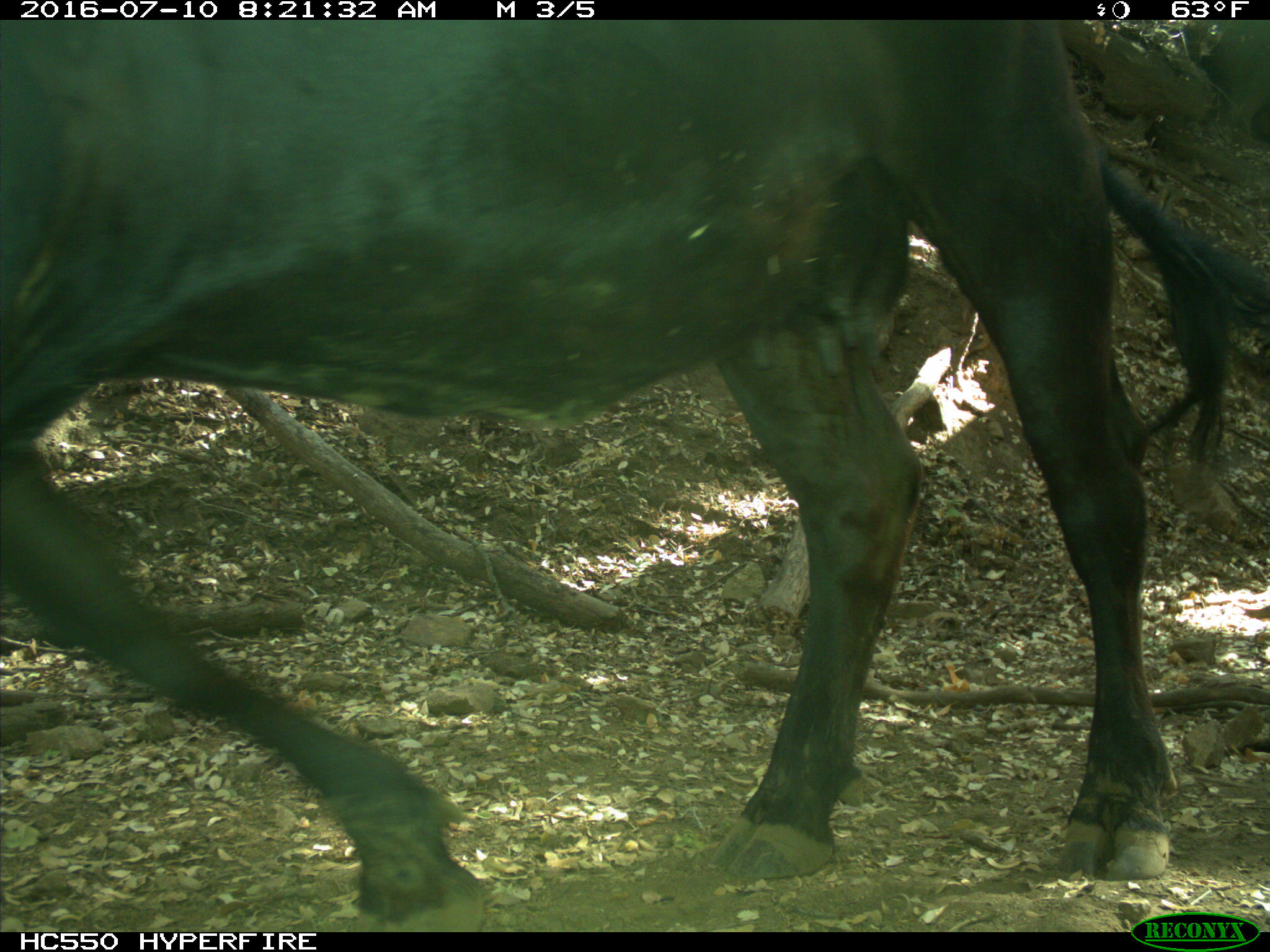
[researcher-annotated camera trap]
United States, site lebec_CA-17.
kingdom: Animalia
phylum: Chordata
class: Mammalia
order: Artiodactyla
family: Bovidae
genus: Bos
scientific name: Bos taurus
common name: domestic cow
Bos taurus (domestic cow).